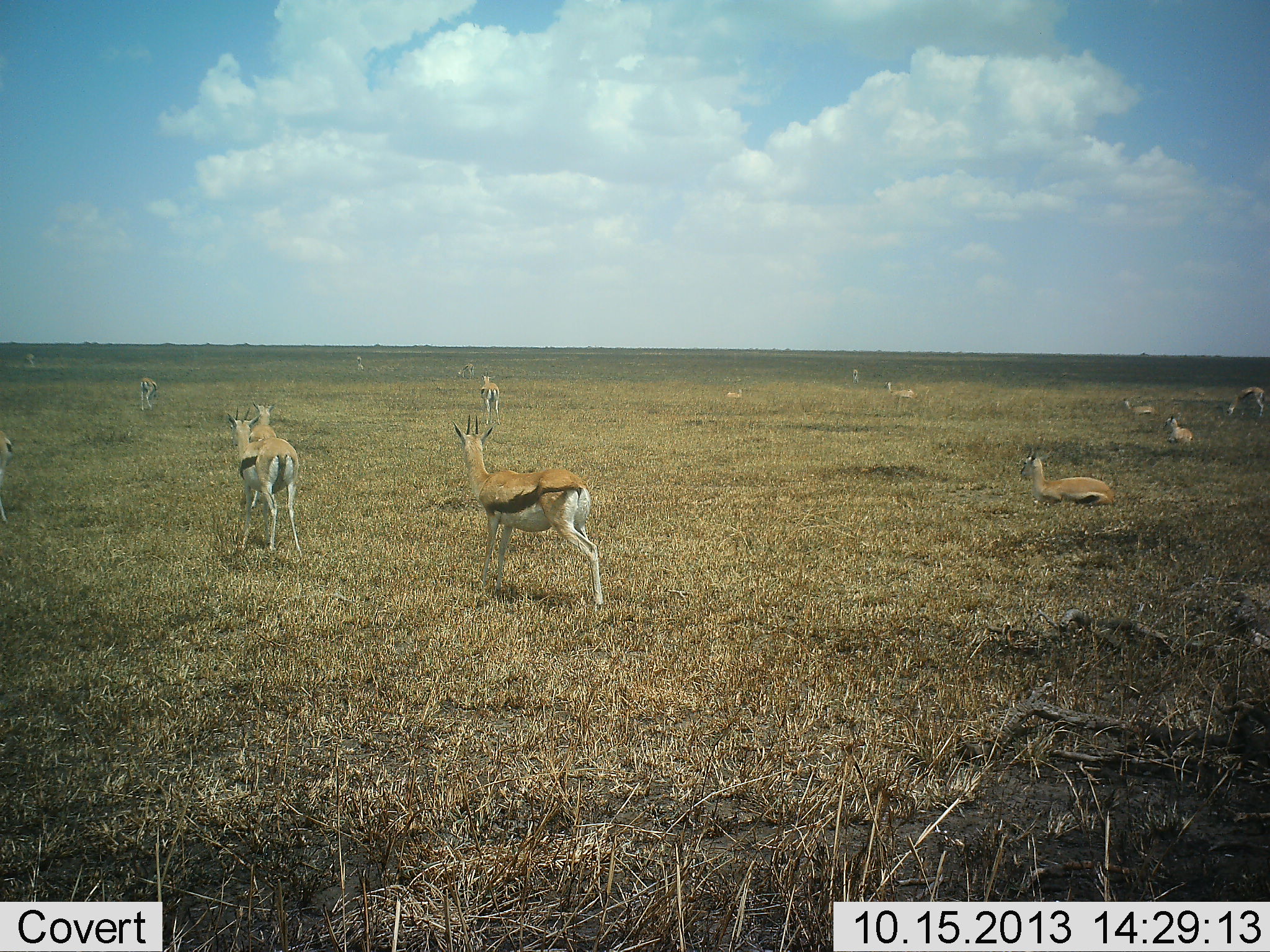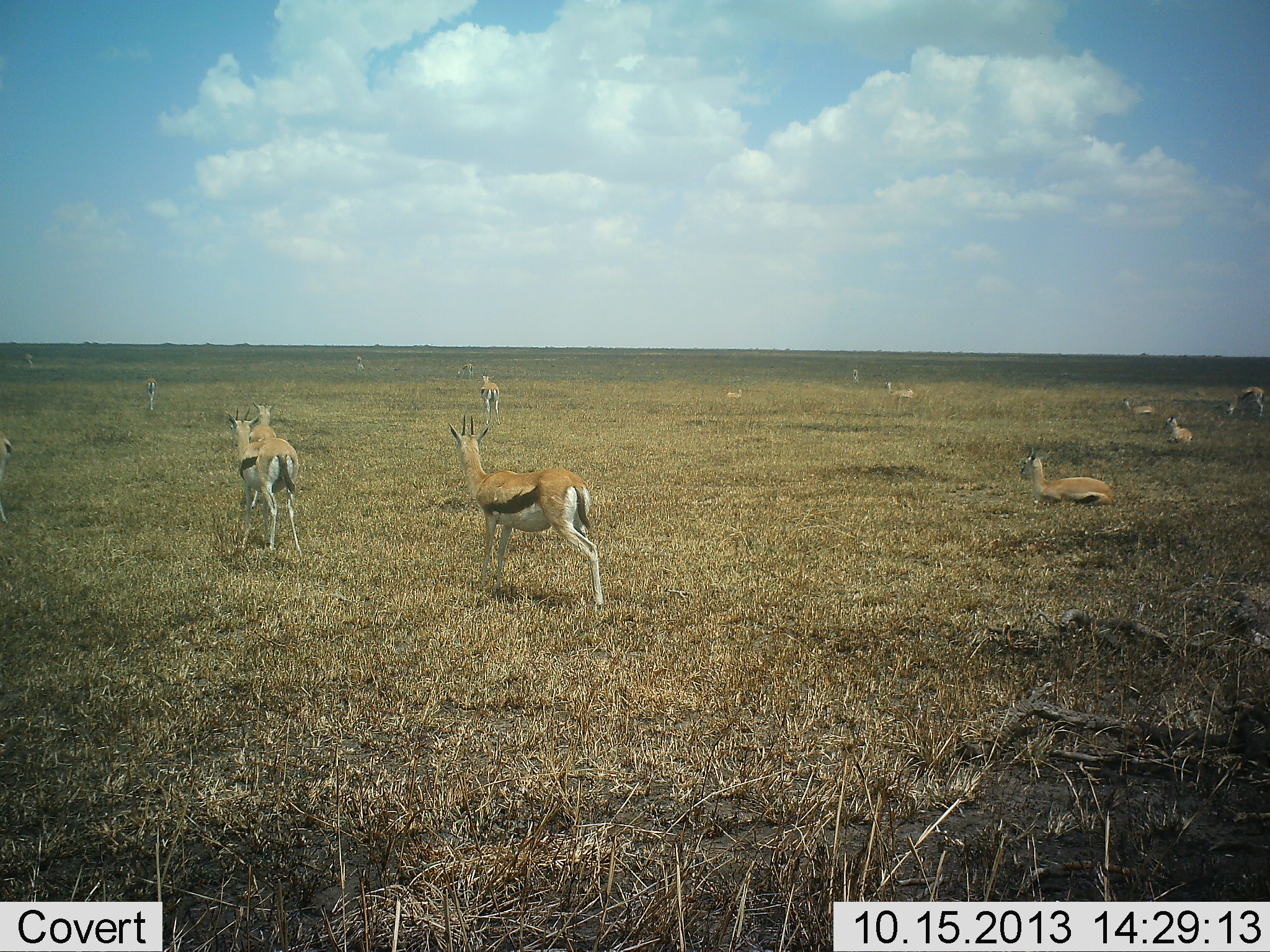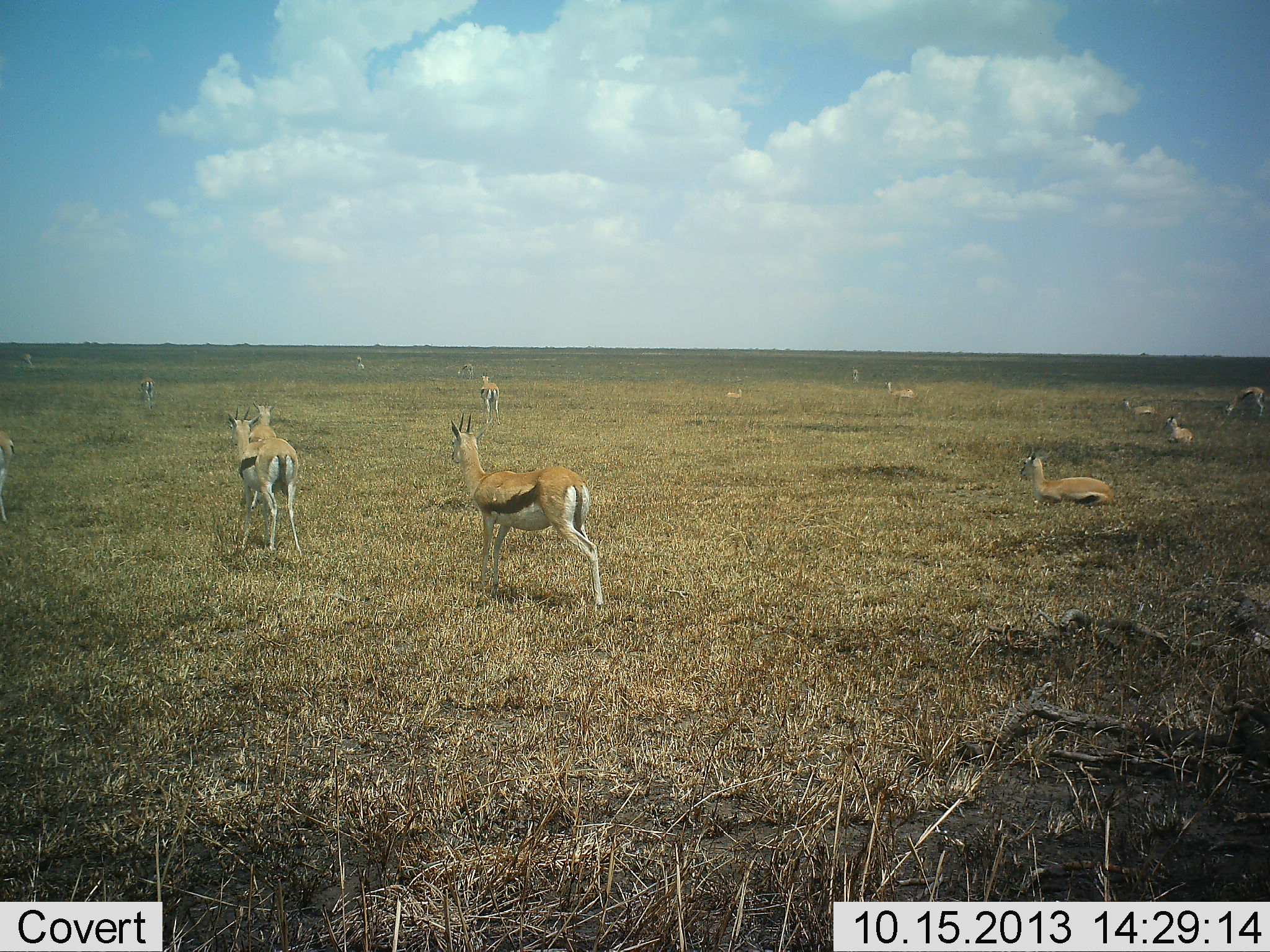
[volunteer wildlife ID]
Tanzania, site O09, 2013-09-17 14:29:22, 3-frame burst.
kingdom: Animalia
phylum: Chordata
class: Mammalia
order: Artiodactyla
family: Bovidae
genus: Eudorcas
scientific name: Eudorcas thomsonii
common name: thomson's gazelle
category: gazellethomsons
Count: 11-50.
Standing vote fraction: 90%.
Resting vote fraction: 60%.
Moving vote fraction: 40%.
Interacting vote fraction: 10%.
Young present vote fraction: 0%.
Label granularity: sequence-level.